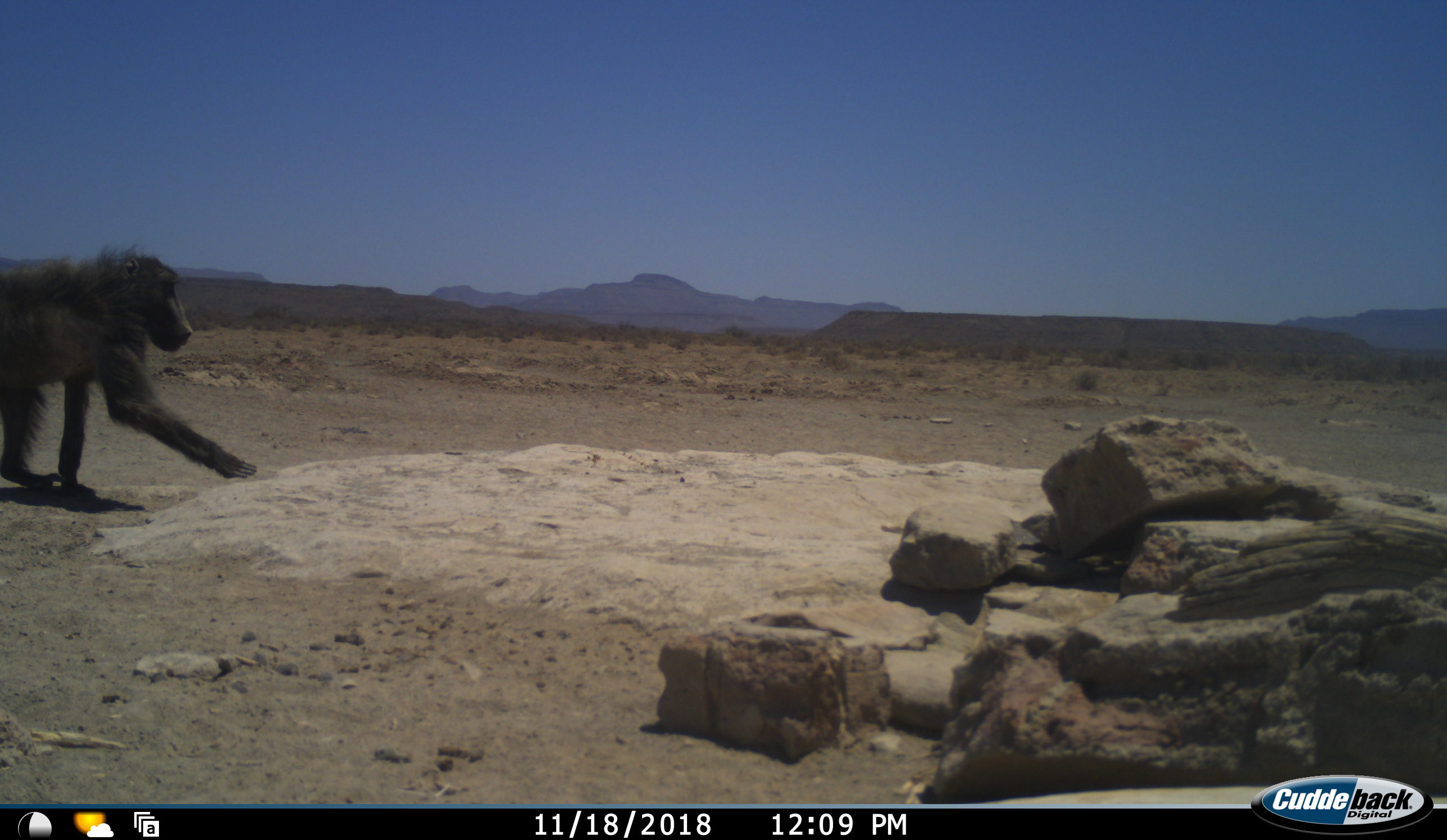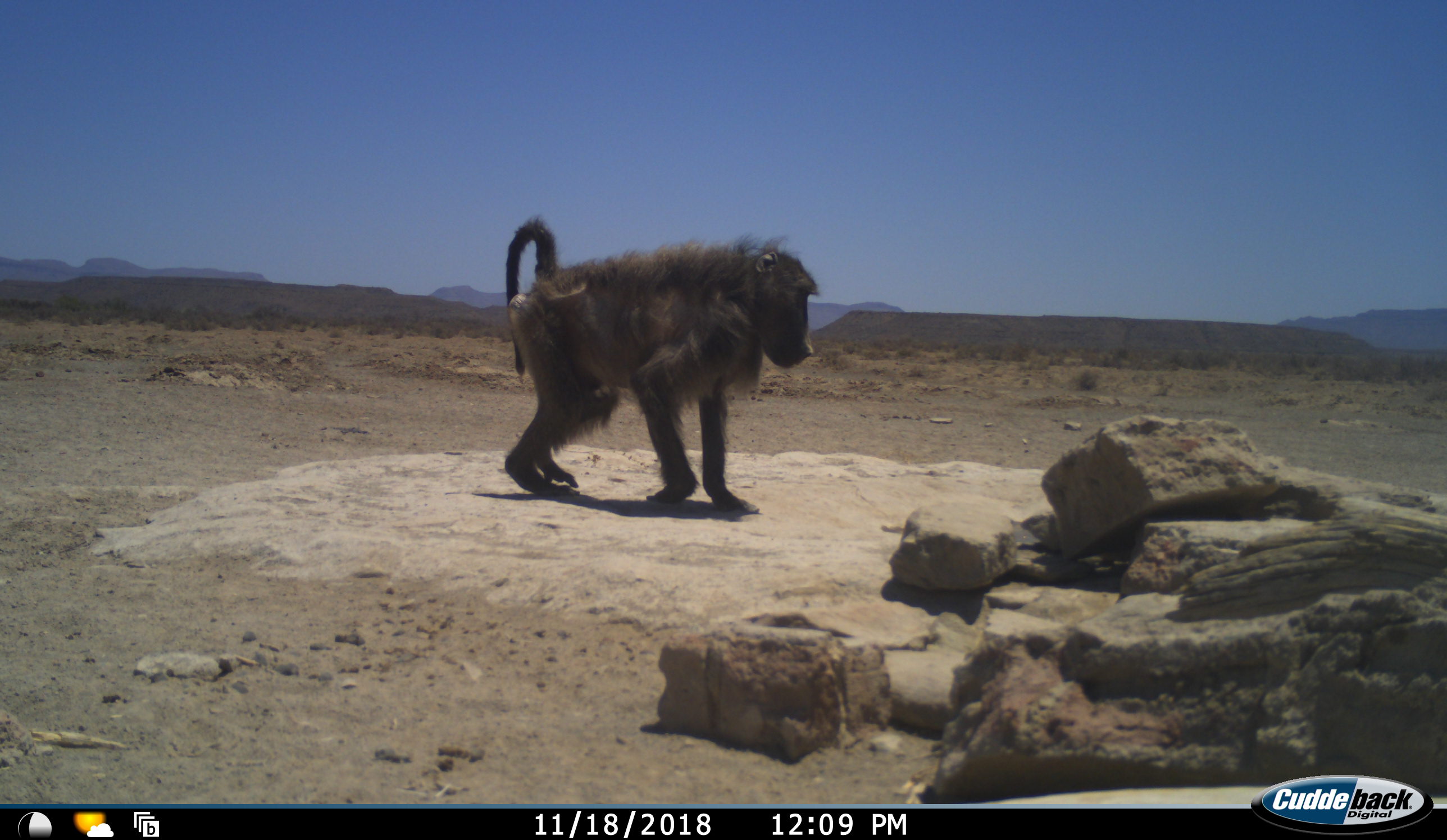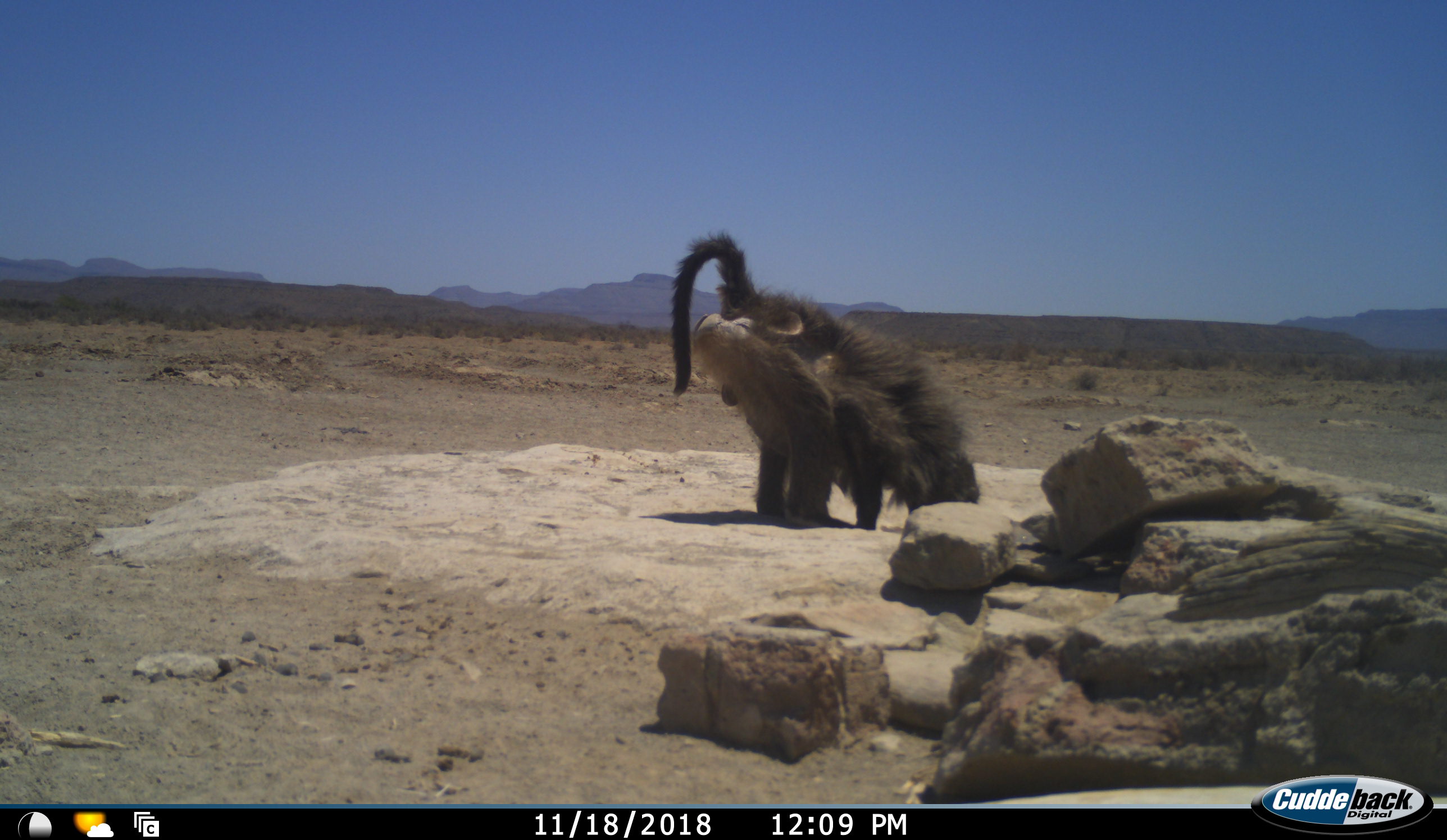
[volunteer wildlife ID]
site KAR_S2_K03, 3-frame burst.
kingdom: Animalia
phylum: Chordata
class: Mammalia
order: Primates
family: Cercopithecidae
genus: Papio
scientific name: Papio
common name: baboon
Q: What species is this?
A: Baboon (Papio).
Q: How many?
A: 1.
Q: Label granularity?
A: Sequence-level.